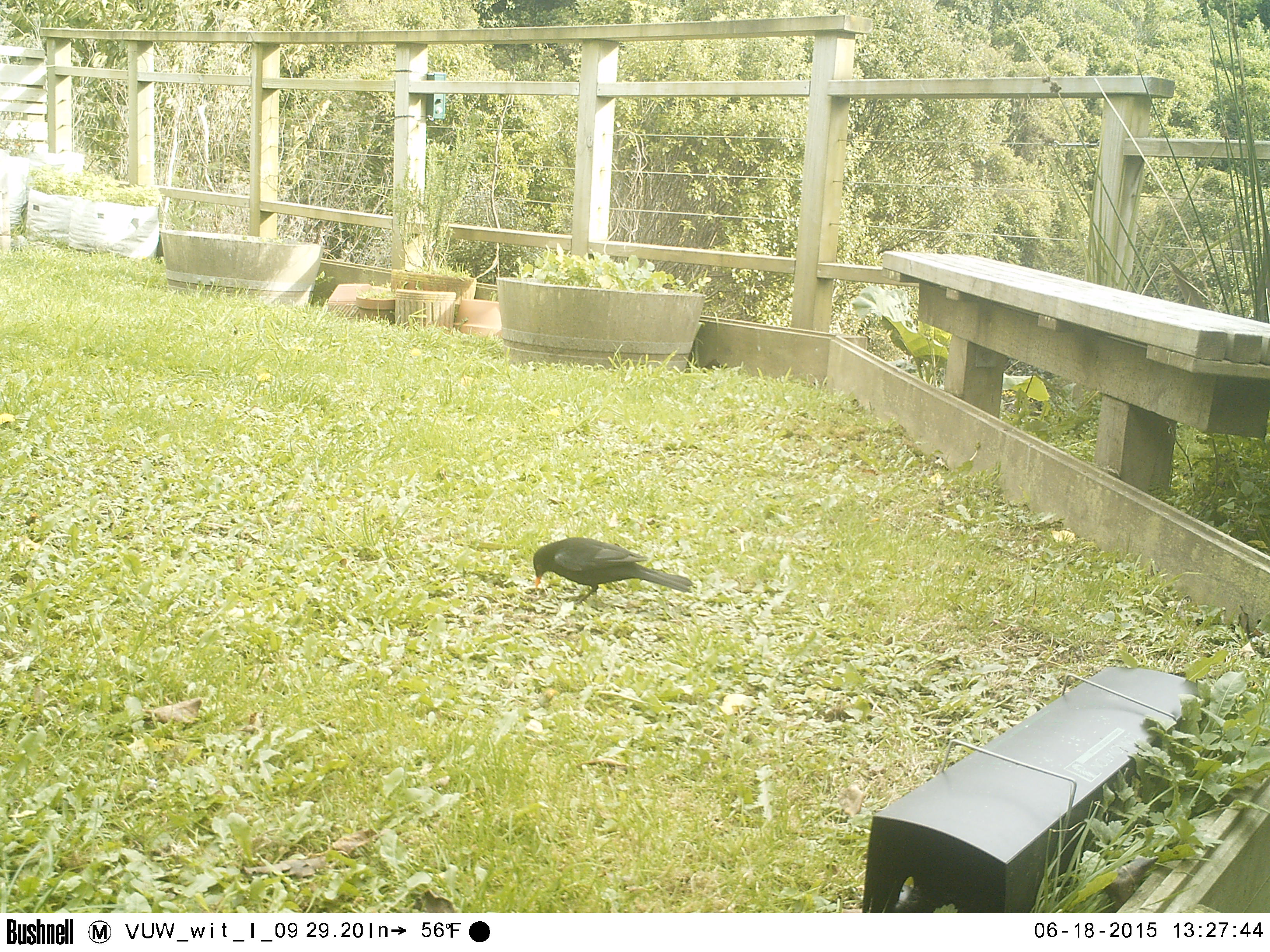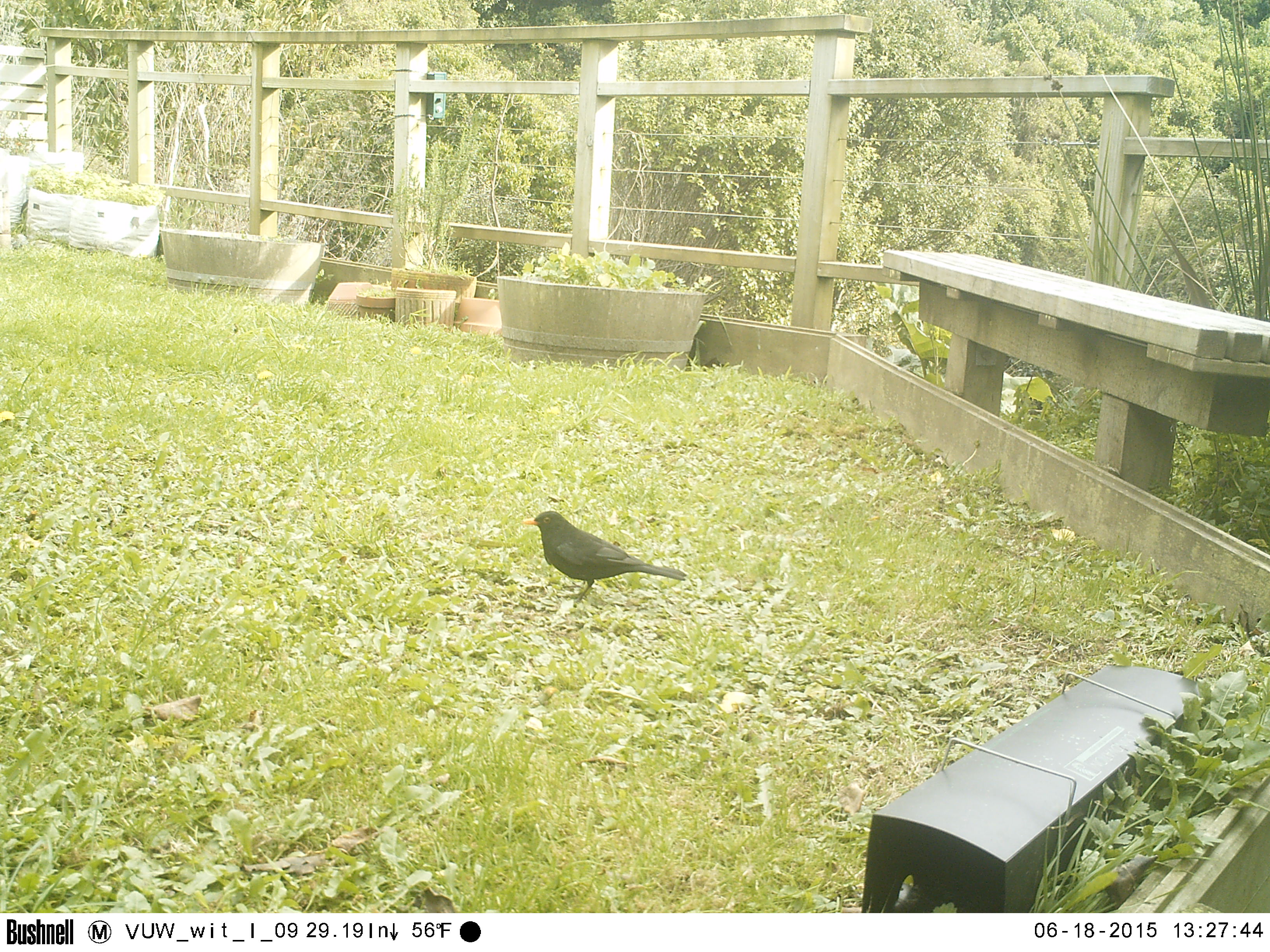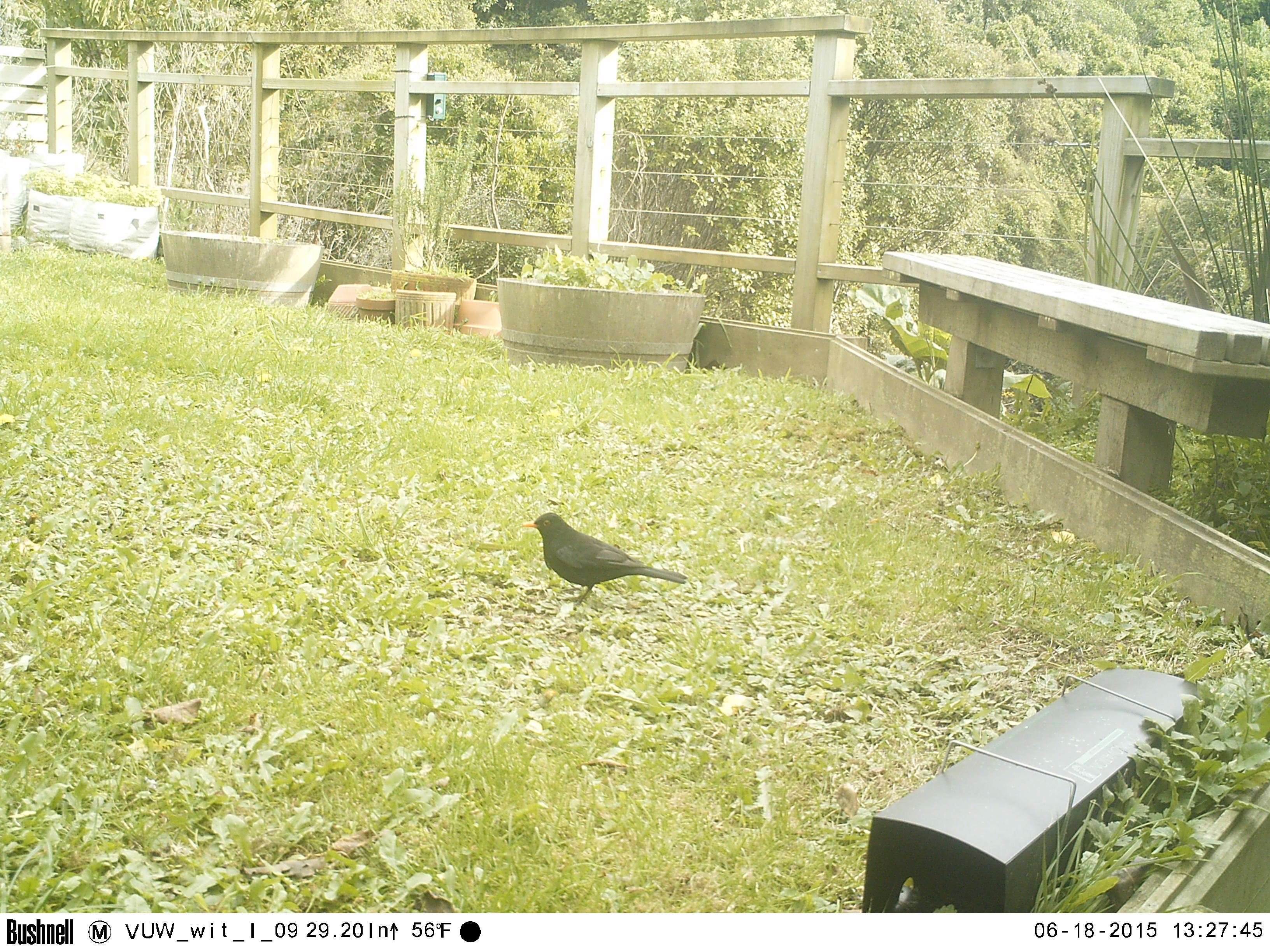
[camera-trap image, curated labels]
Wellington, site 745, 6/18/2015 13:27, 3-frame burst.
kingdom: Animalia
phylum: Chordata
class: Aves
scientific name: Aves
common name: bird